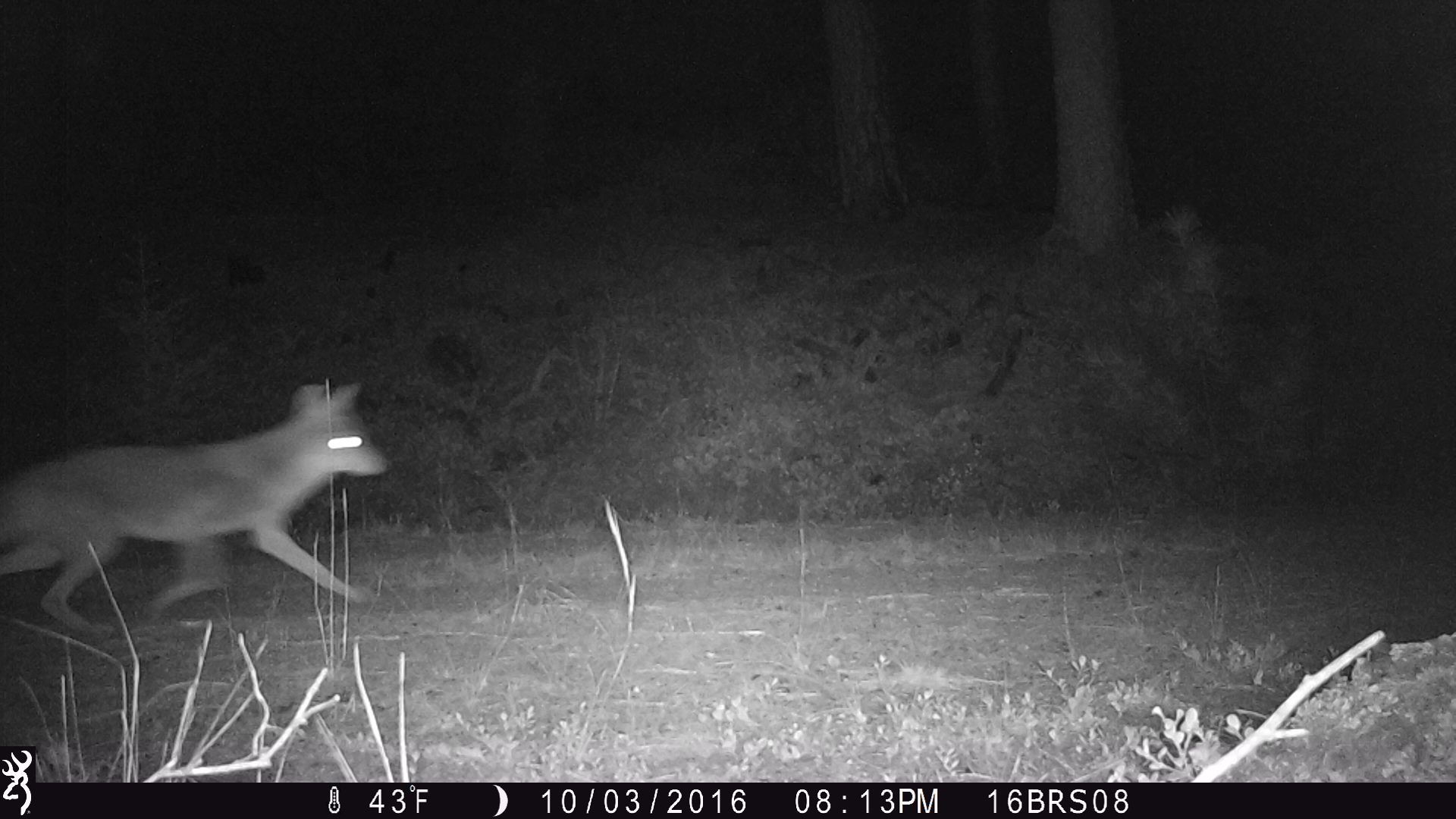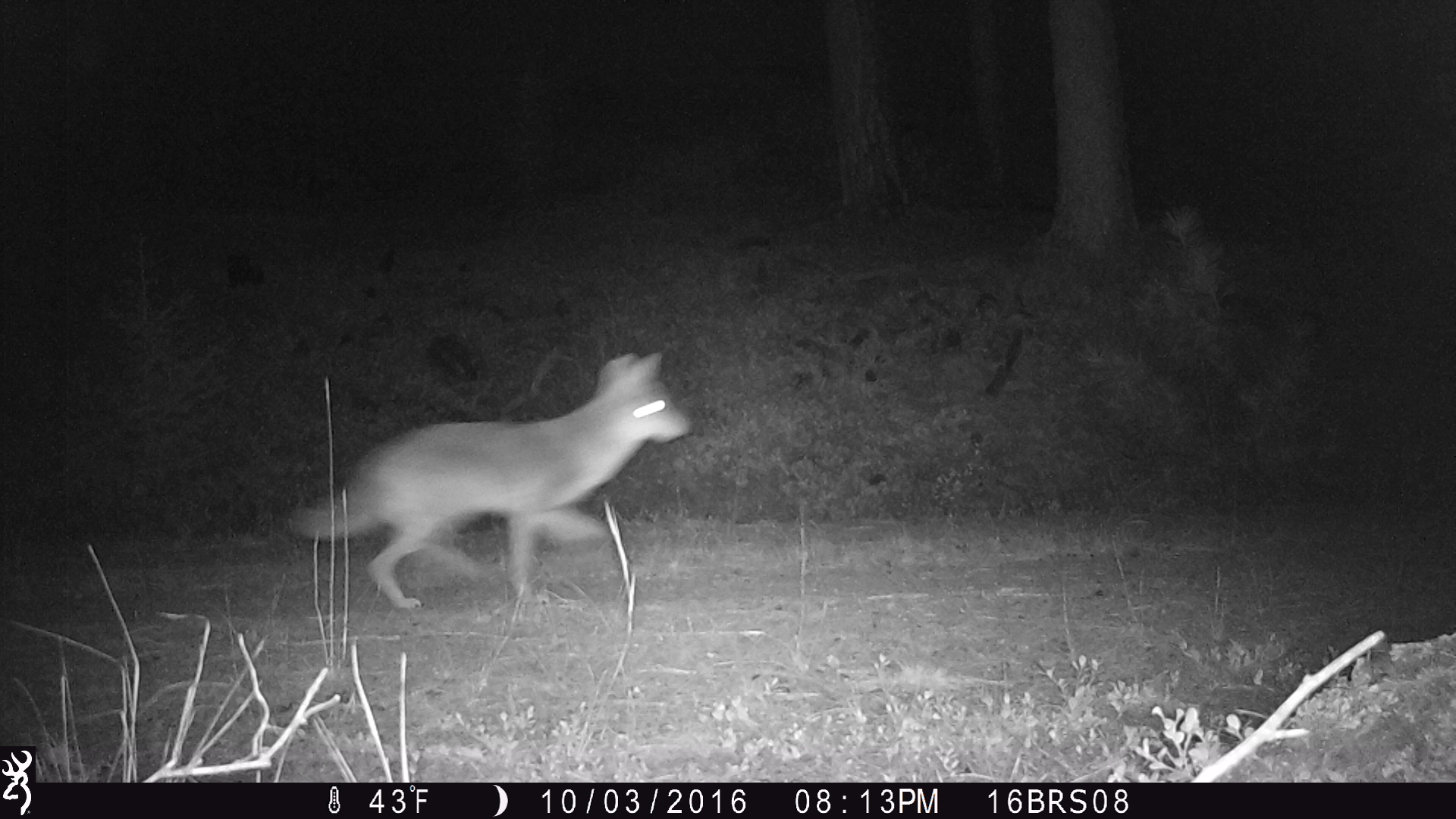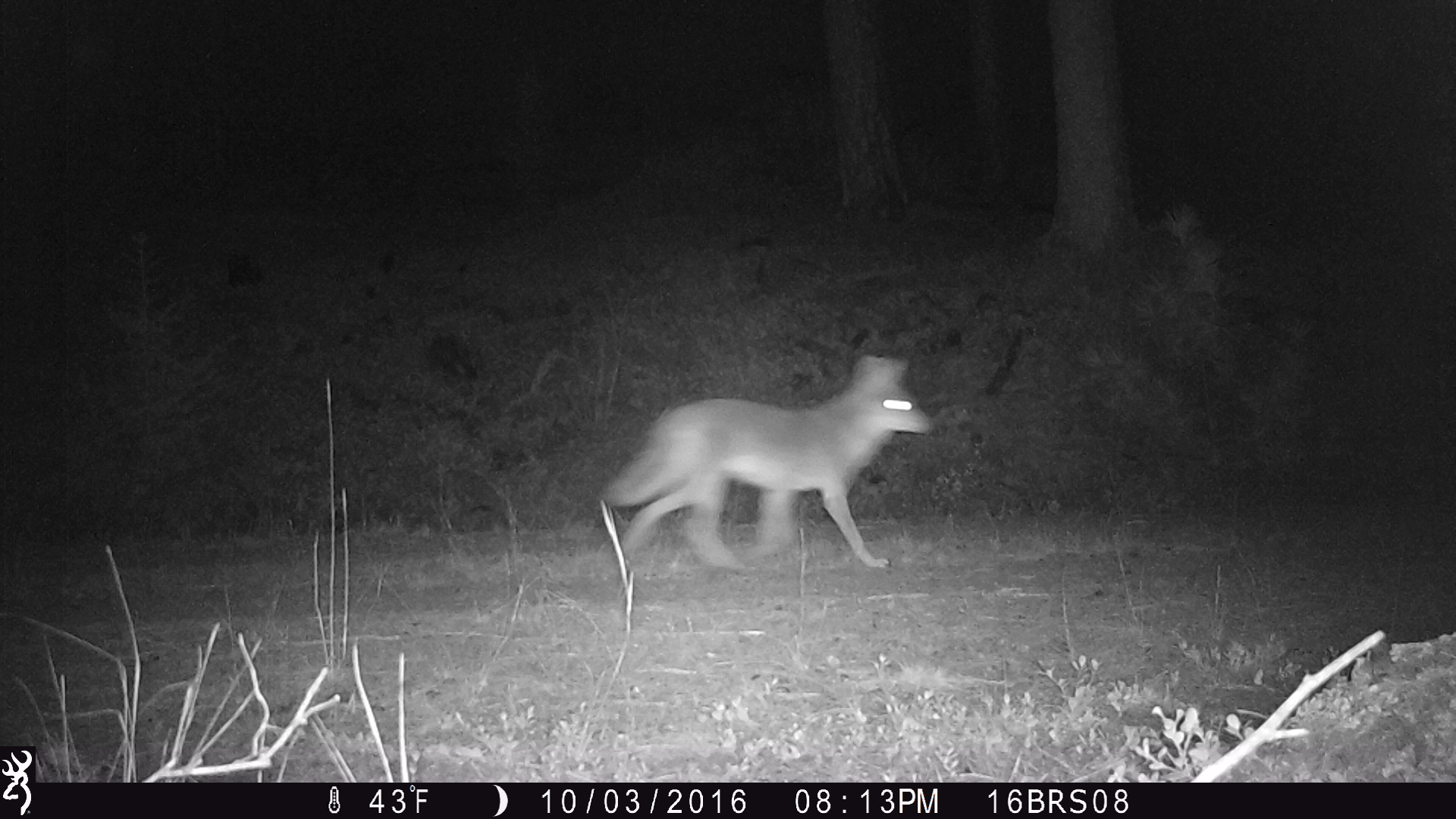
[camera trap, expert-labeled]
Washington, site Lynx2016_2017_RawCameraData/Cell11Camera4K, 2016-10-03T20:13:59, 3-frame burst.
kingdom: Animalia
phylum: Chordata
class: Mammalia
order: Carnivora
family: Canidae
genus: Canis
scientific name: Canis latrans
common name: coyote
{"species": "Canis latrans (coyote)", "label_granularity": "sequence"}